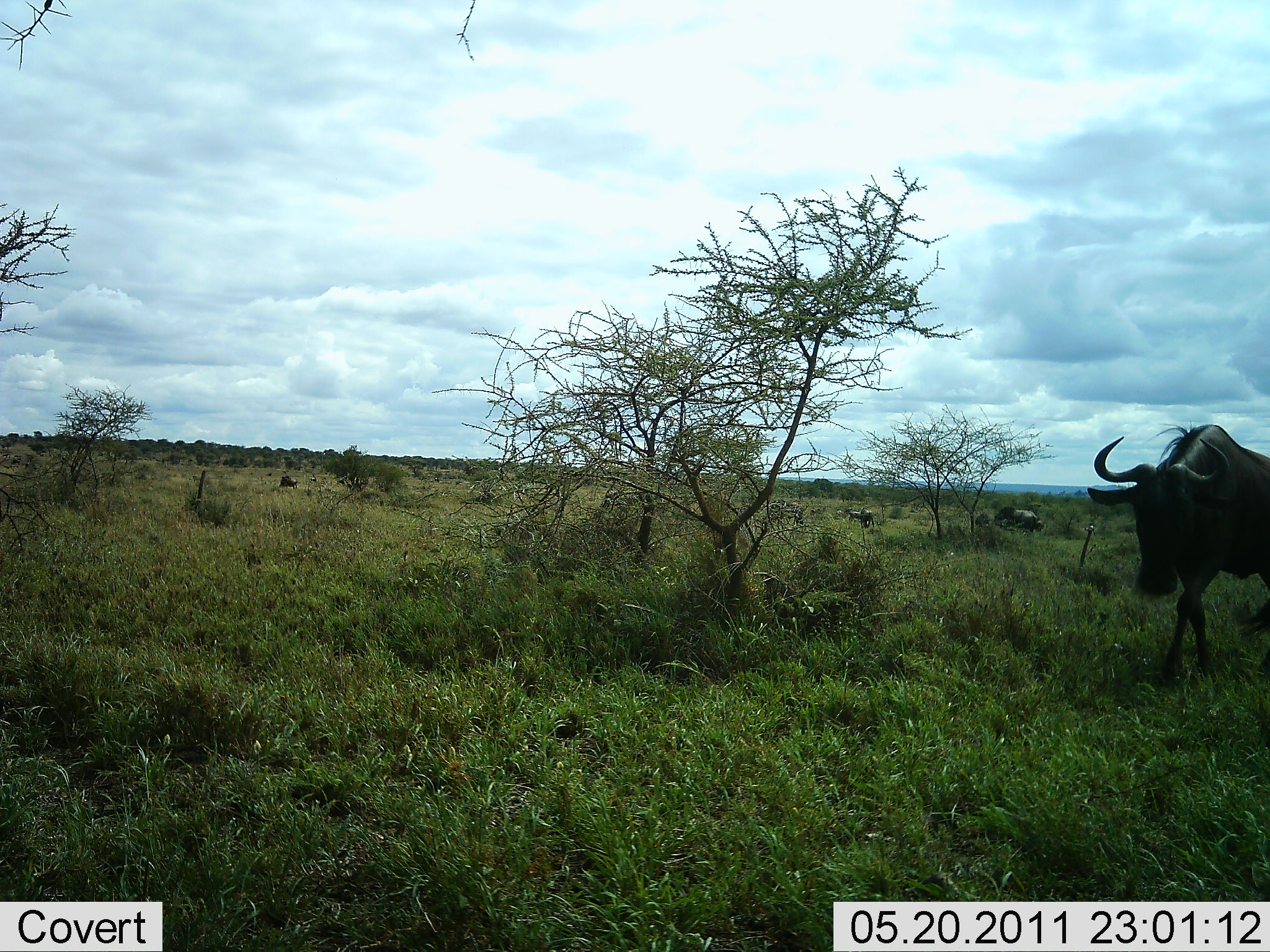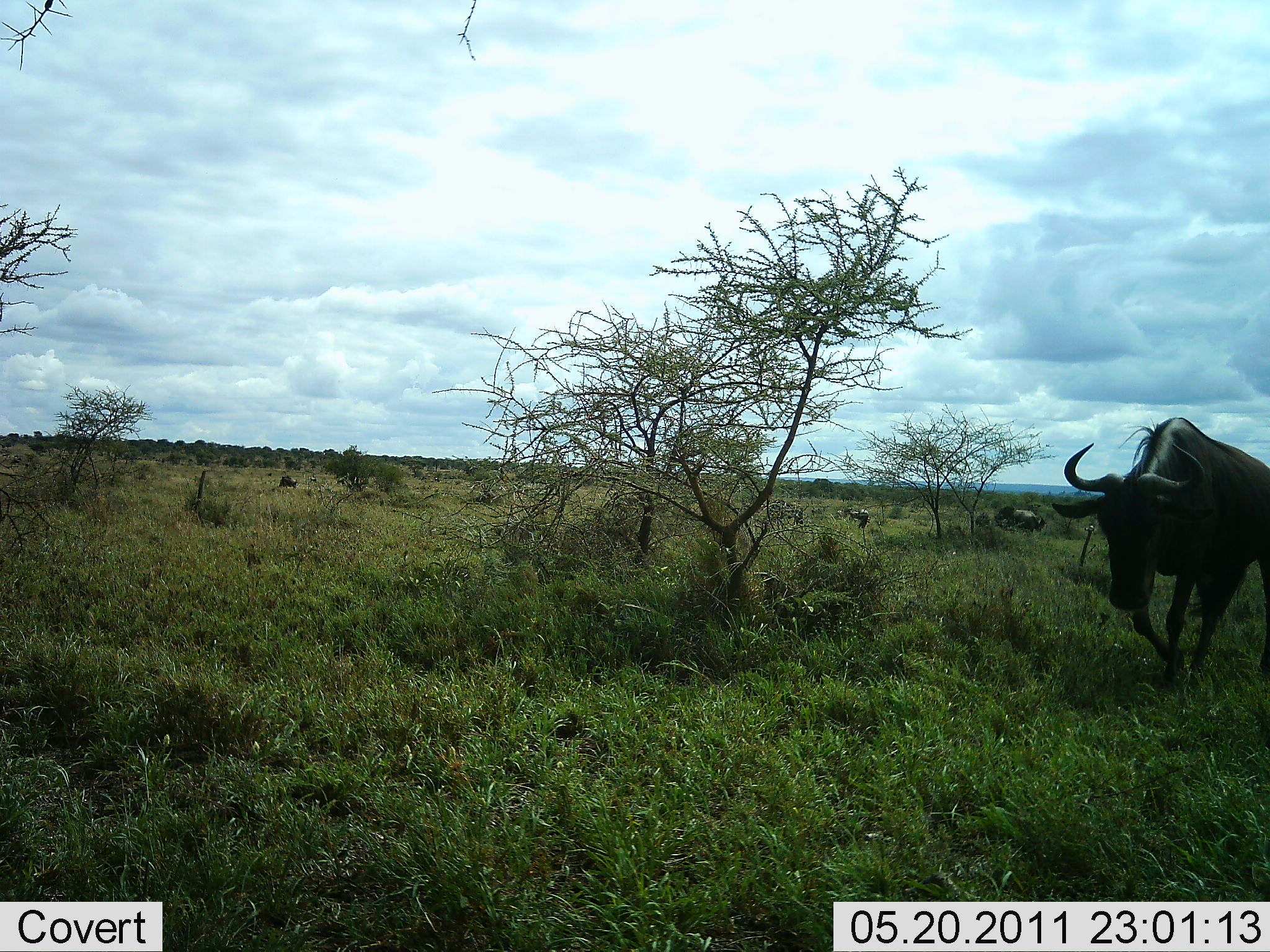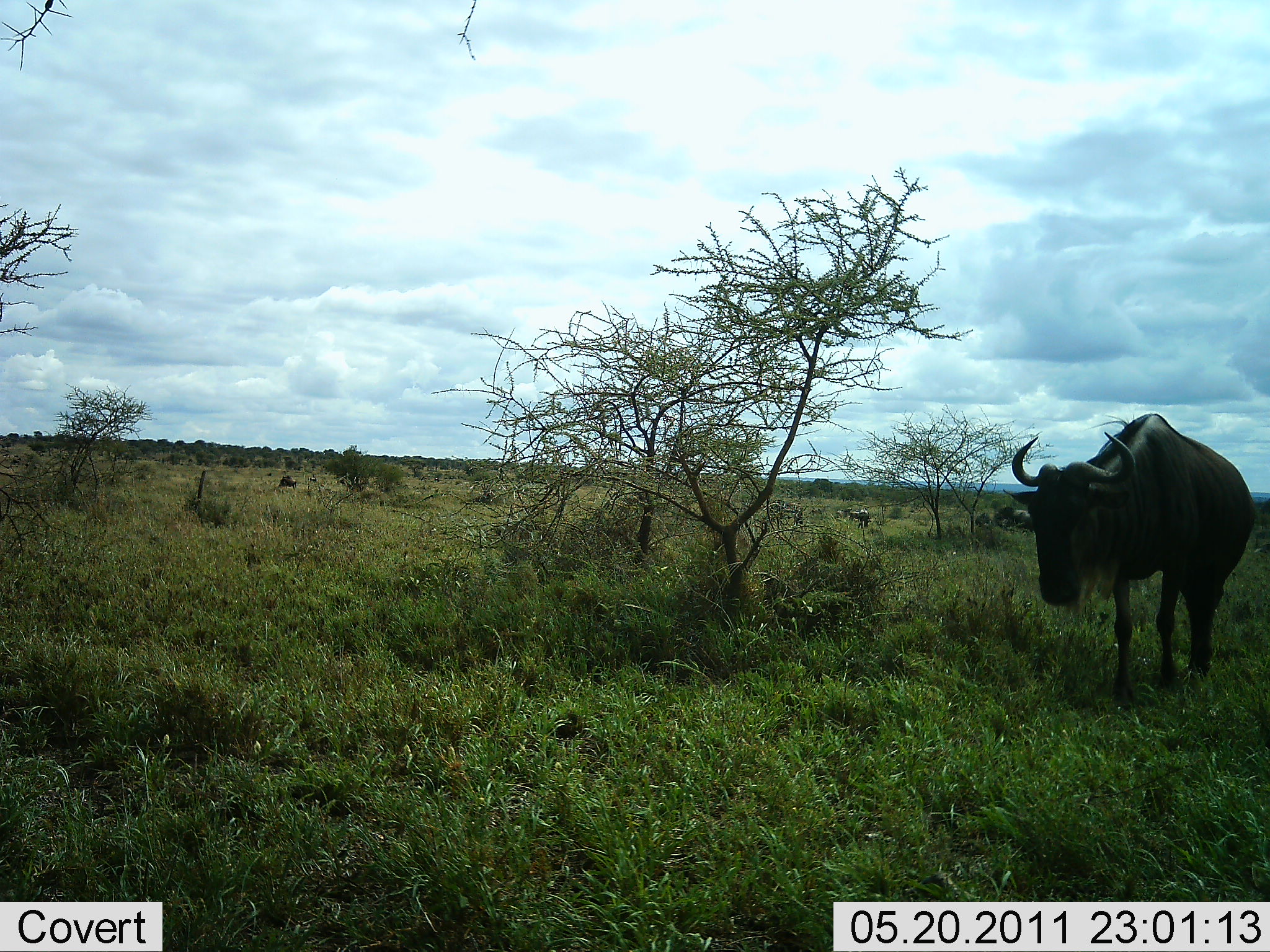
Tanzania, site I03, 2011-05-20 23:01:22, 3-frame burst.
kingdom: Animalia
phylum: Chordata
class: Mammalia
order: Artiodactyla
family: Bovidae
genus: Connochaetes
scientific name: Connochaetes taurinus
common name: blue wildebeest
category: wildebeest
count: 4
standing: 45%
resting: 18%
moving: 91%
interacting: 0%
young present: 0%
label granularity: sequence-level